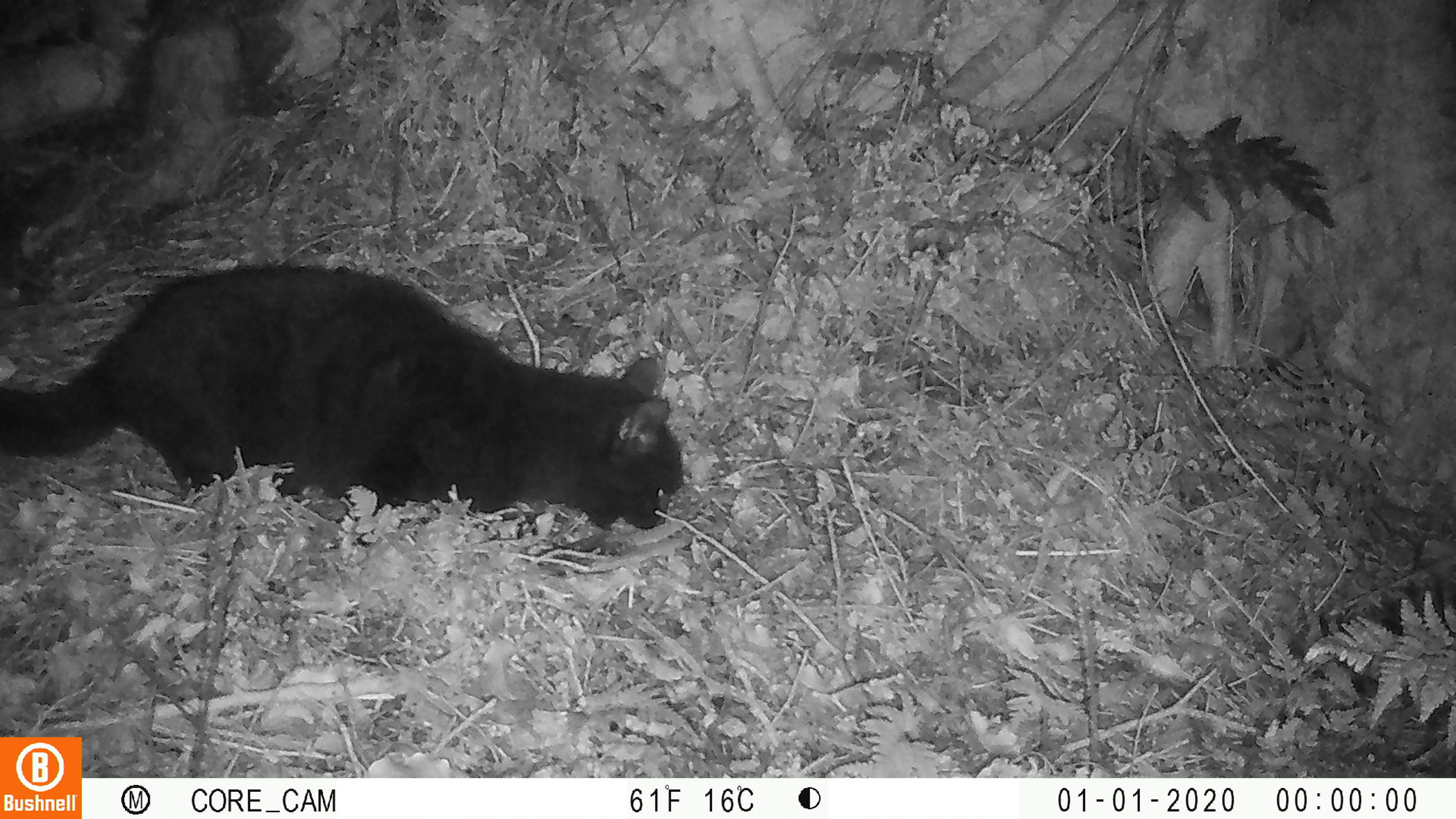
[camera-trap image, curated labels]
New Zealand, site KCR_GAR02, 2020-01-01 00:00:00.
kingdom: Animalia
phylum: Chordata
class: Mammalia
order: Carnivora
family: Felidae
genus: Felis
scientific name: Felis catus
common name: domestic cat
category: cat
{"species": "cat (domestic cat) (Felis catus)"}